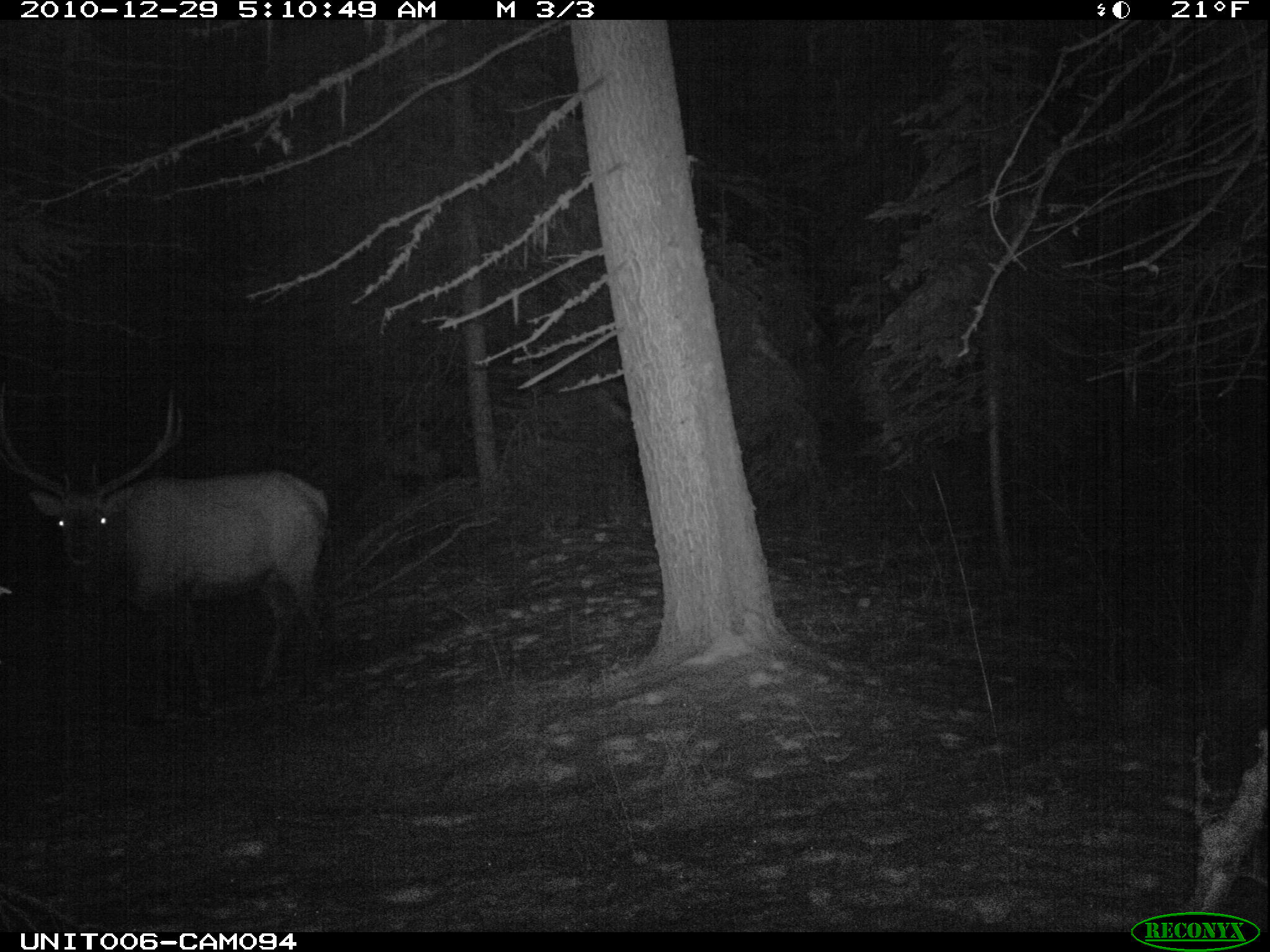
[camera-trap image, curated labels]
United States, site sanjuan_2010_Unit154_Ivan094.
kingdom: Animalia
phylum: Chordata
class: Mammalia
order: Artiodactyla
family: Cervidae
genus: Cervus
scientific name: Cervus elaphus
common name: red deer